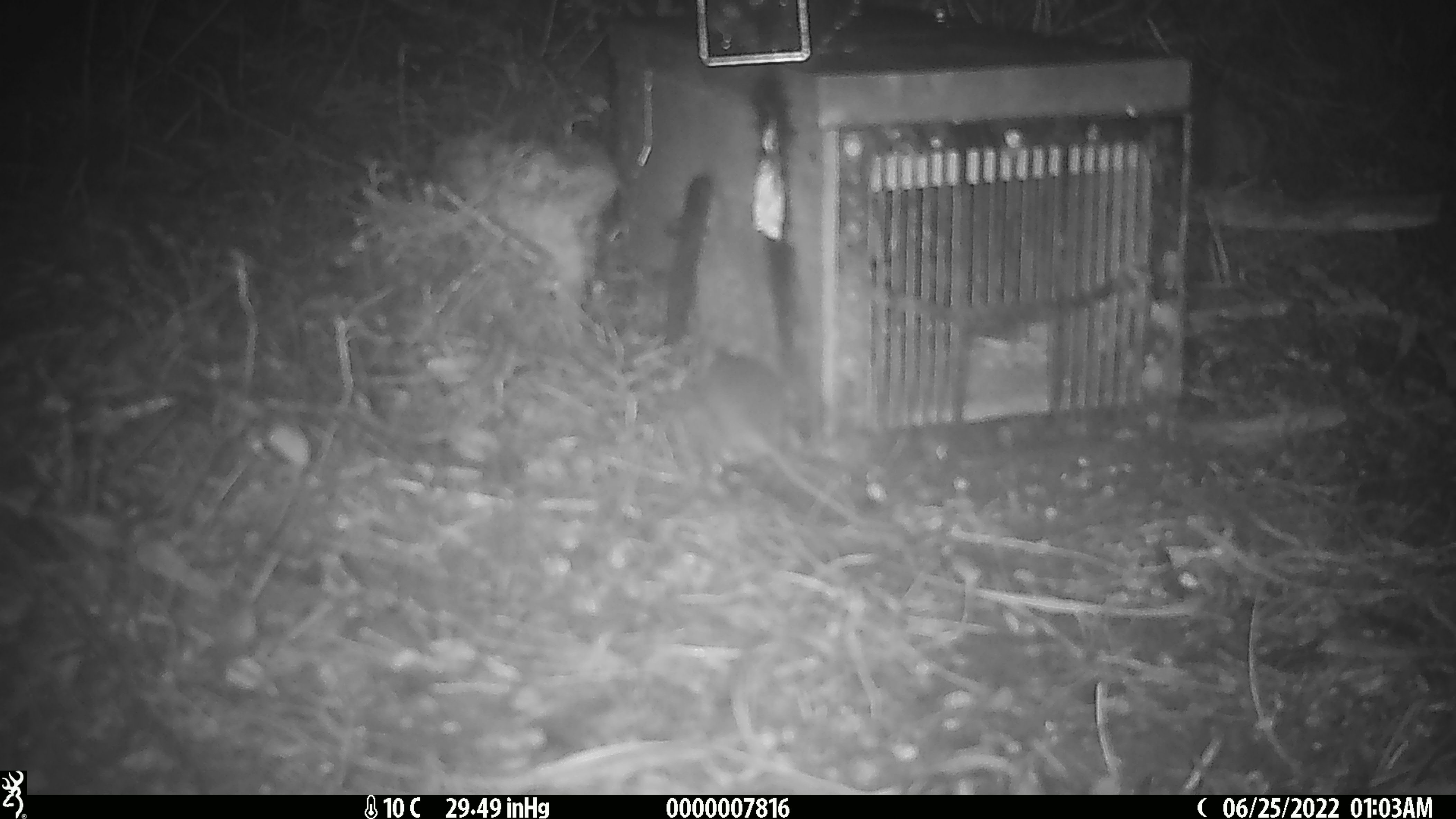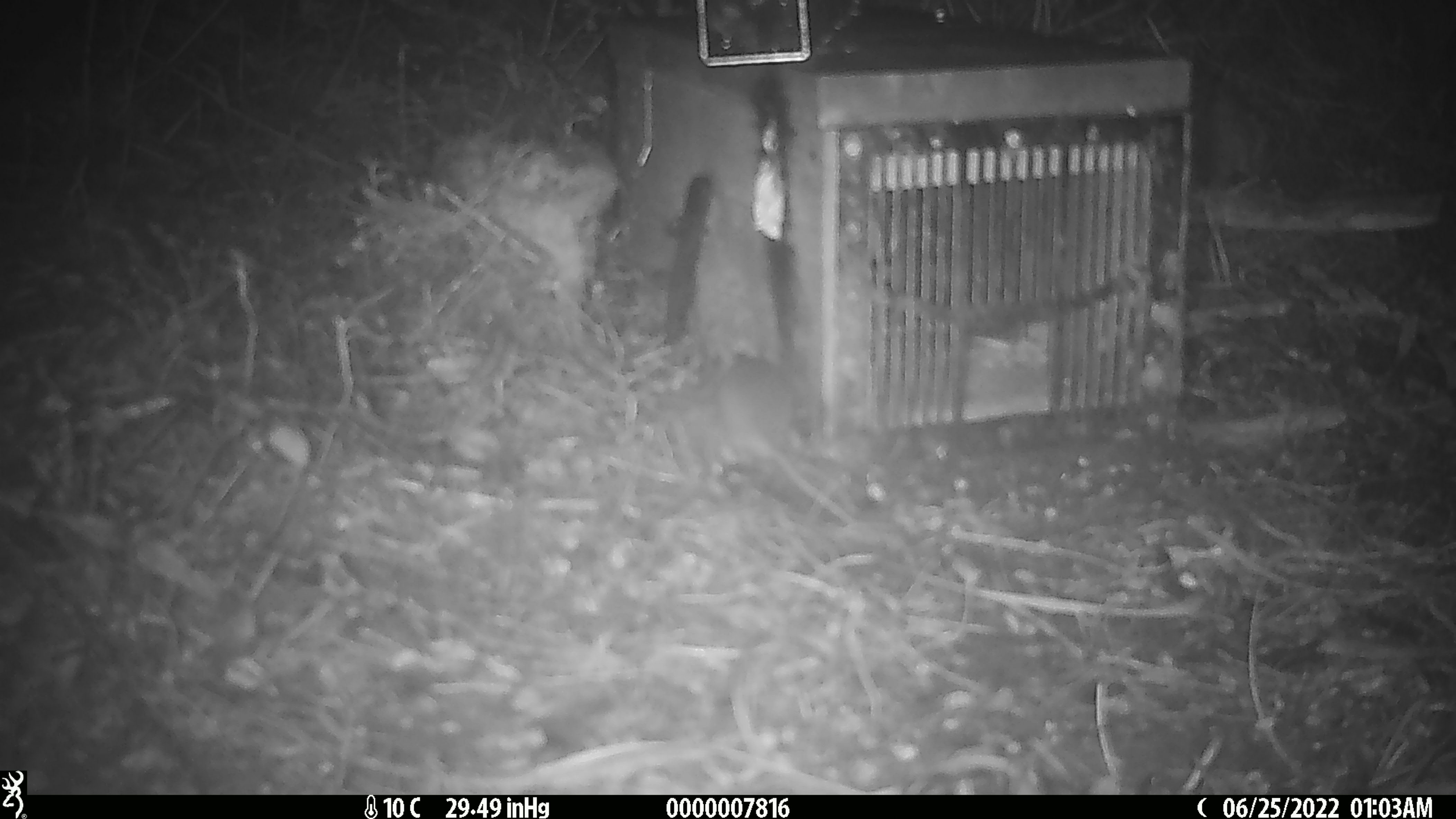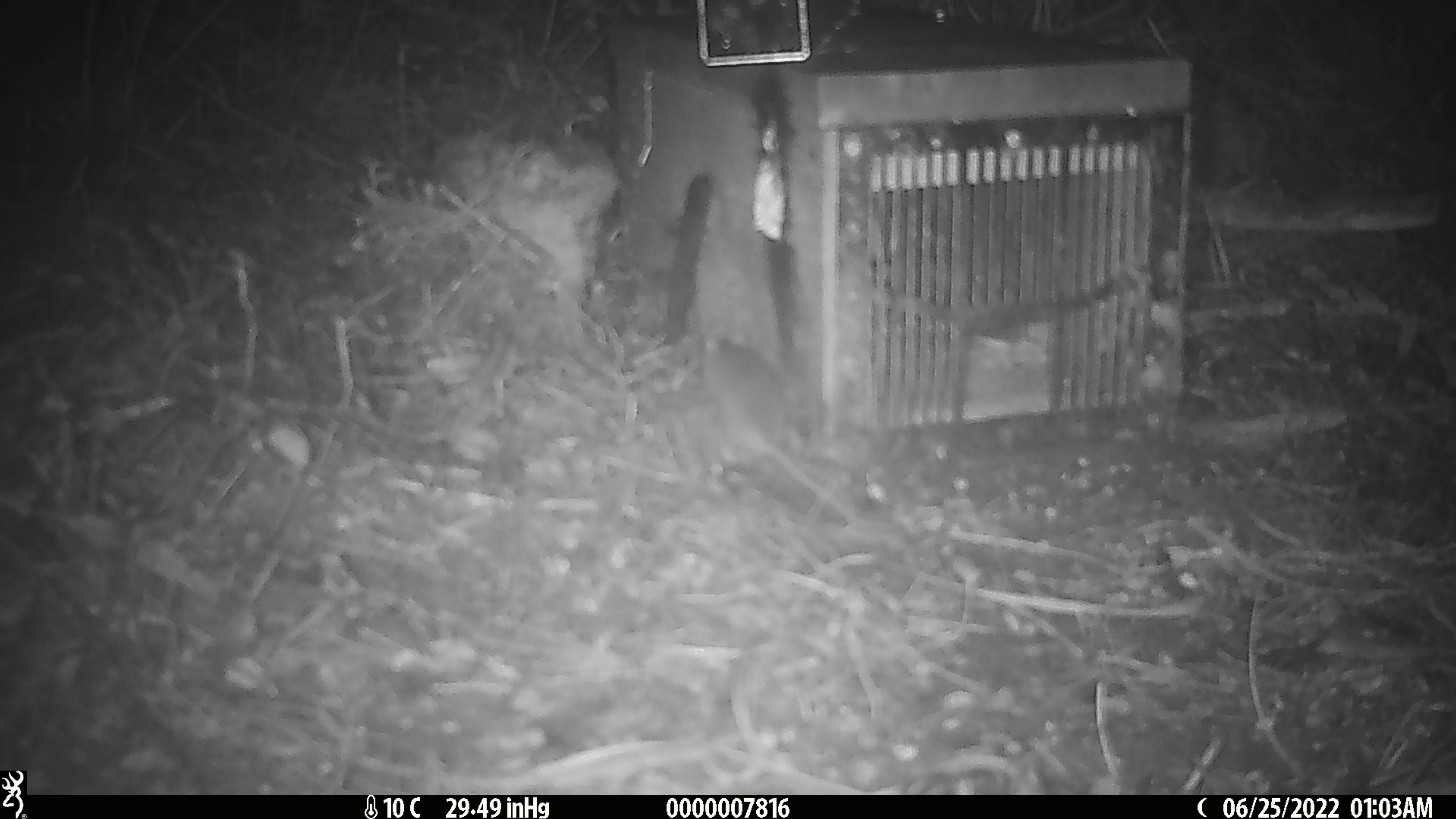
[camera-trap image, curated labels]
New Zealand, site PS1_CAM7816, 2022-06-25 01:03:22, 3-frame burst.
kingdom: Animalia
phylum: Chordata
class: Mammalia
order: Rodentia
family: Muridae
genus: Mus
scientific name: Mus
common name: mouse